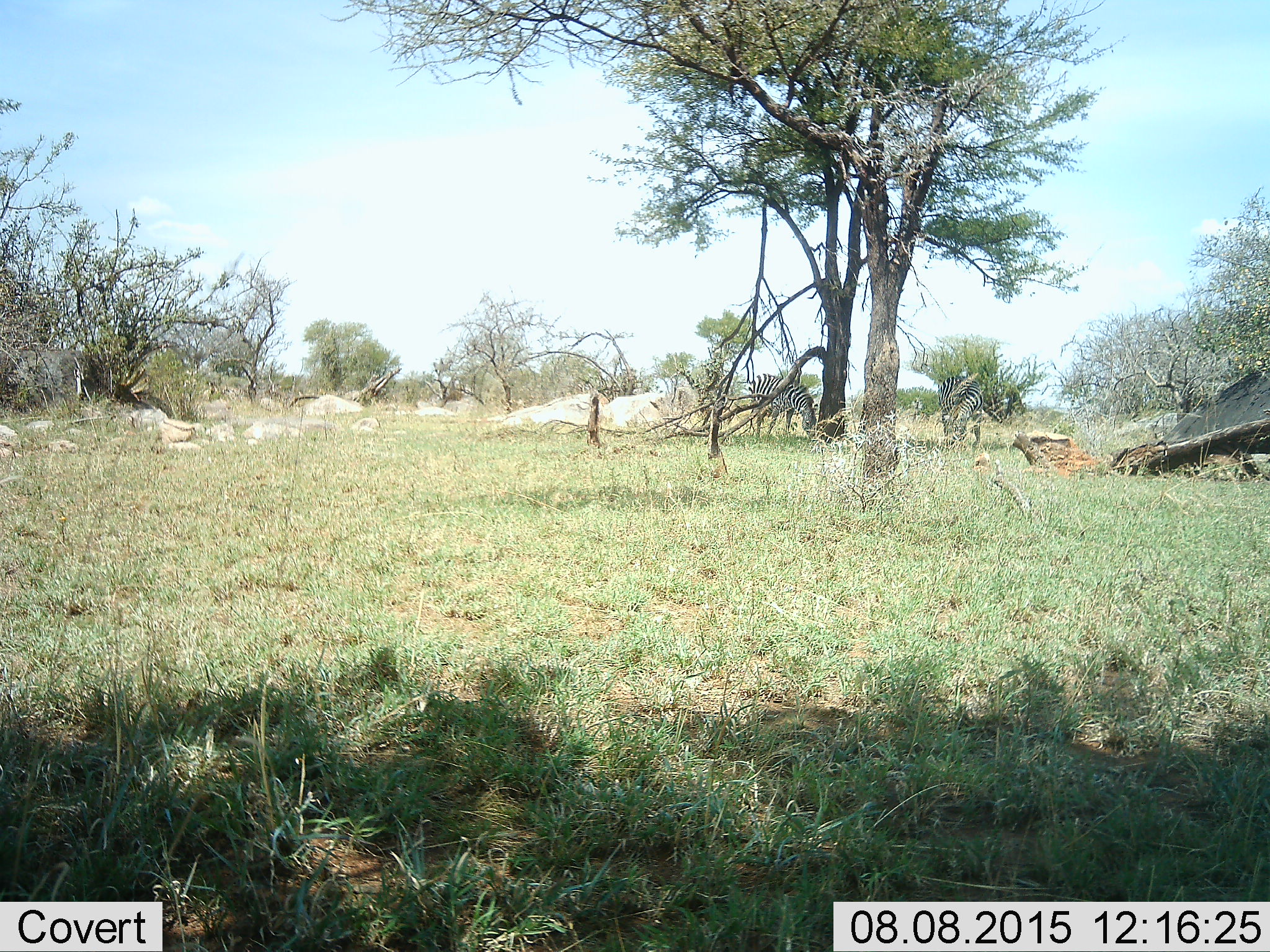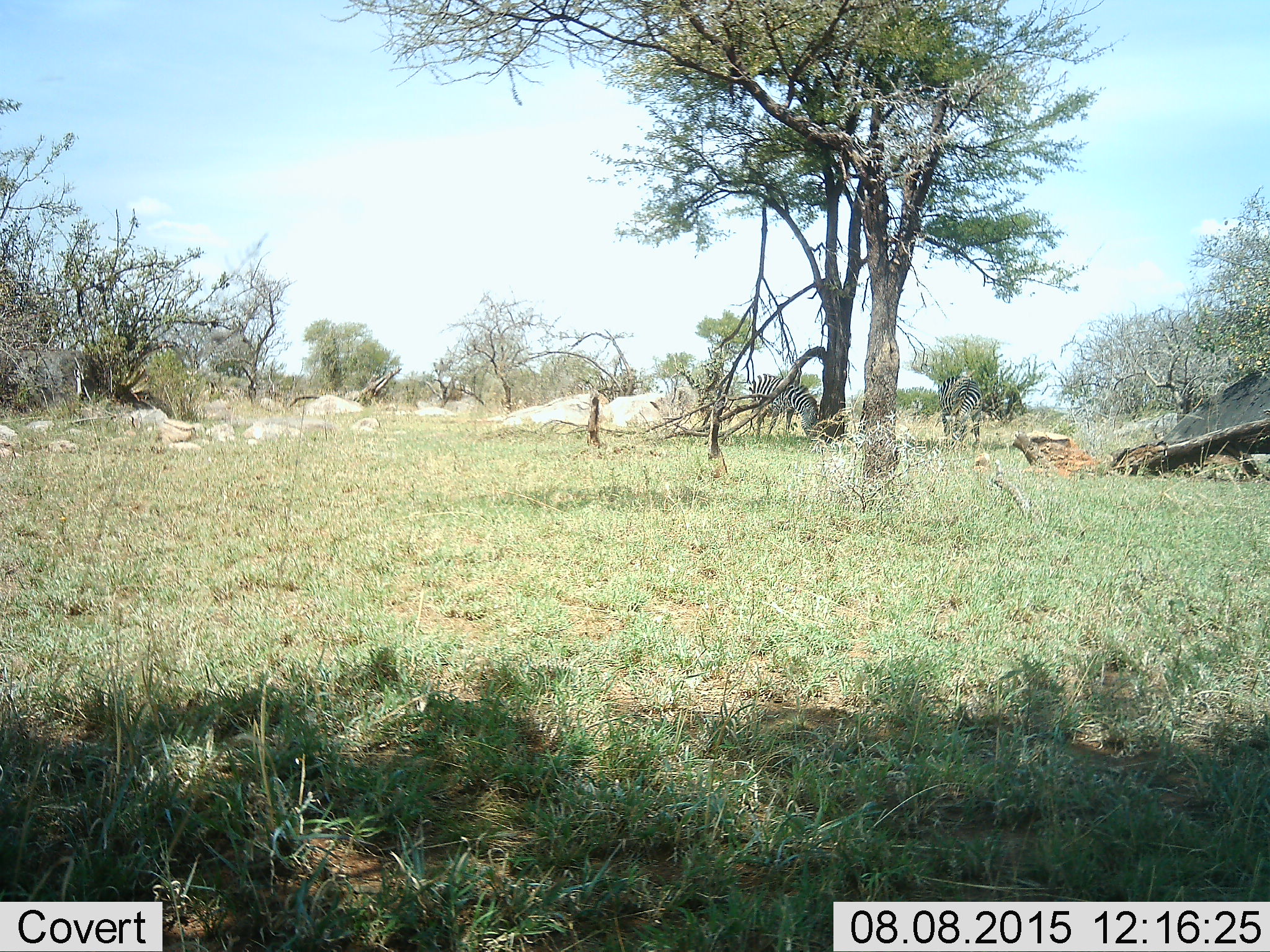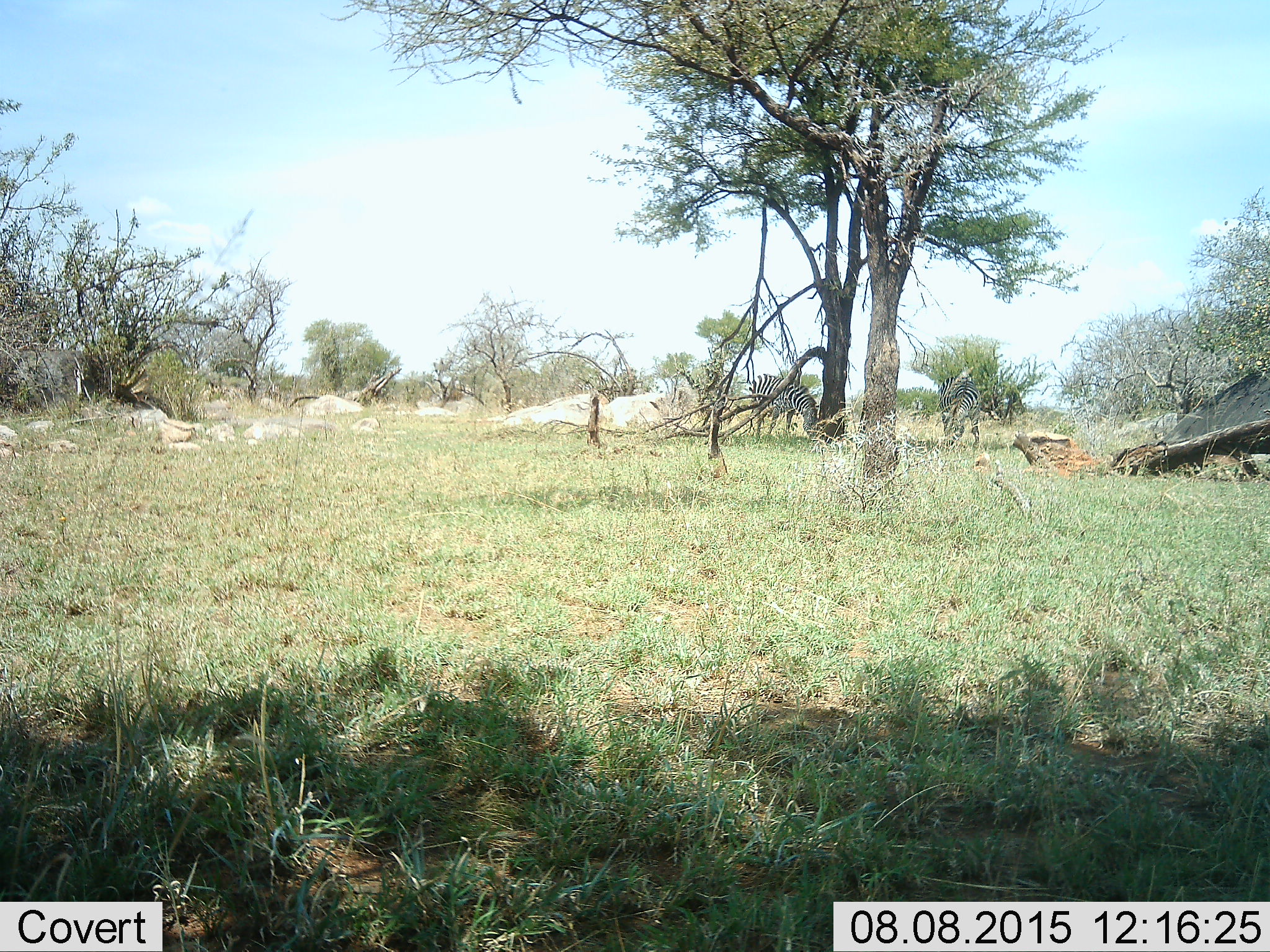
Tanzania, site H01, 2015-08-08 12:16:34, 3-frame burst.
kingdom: Animalia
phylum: Chordata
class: Mammalia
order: Perissodactyla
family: Equidae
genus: Equus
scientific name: Equus quagga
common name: plains zebra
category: zebra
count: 2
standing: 38%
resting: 0%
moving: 12%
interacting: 12%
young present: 0%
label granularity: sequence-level